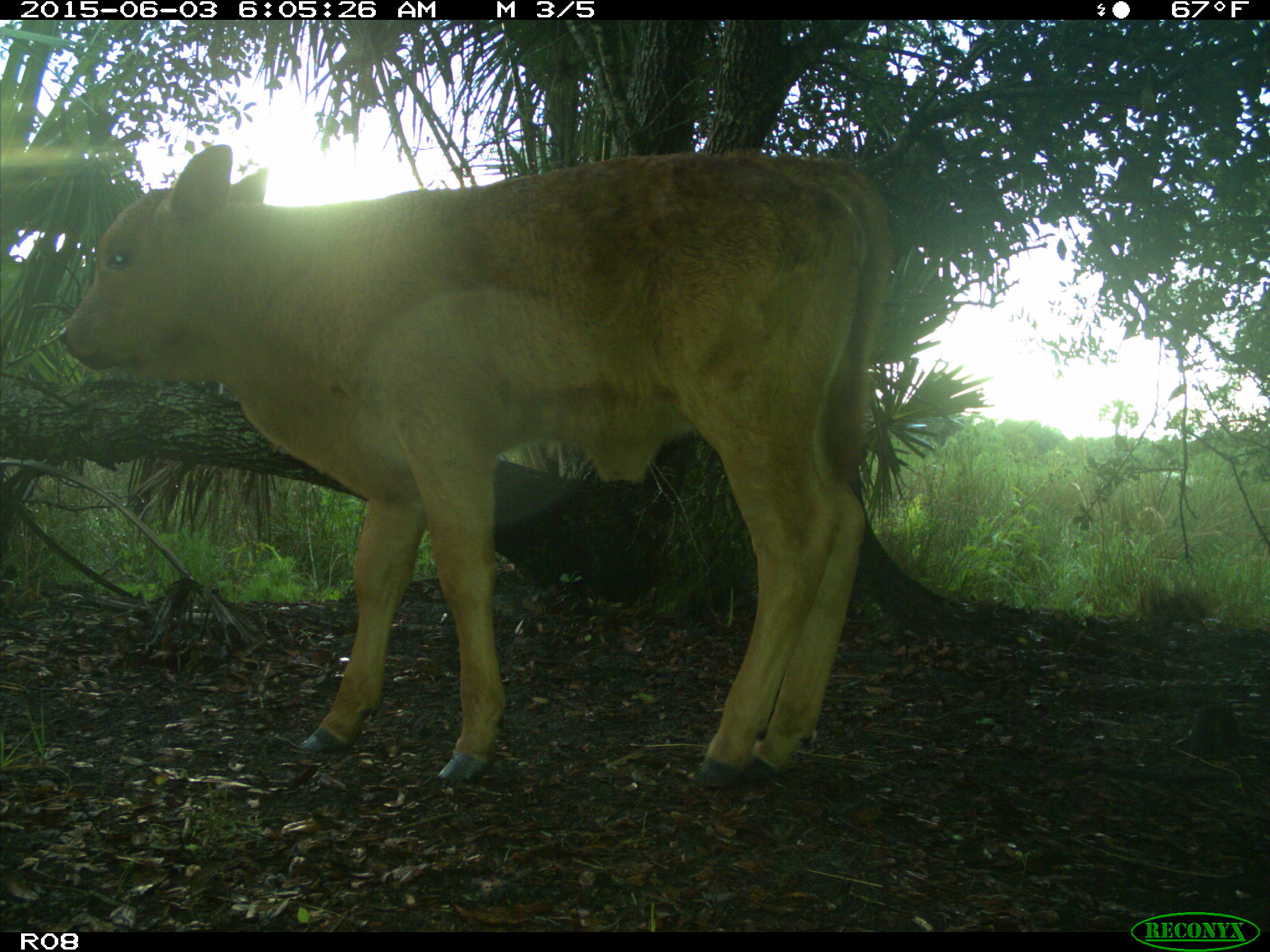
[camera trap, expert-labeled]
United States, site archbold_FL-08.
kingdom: Animalia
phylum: Chordata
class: Mammalia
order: Artiodactyla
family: Bovidae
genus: Bos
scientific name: Bos taurus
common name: domestic cow